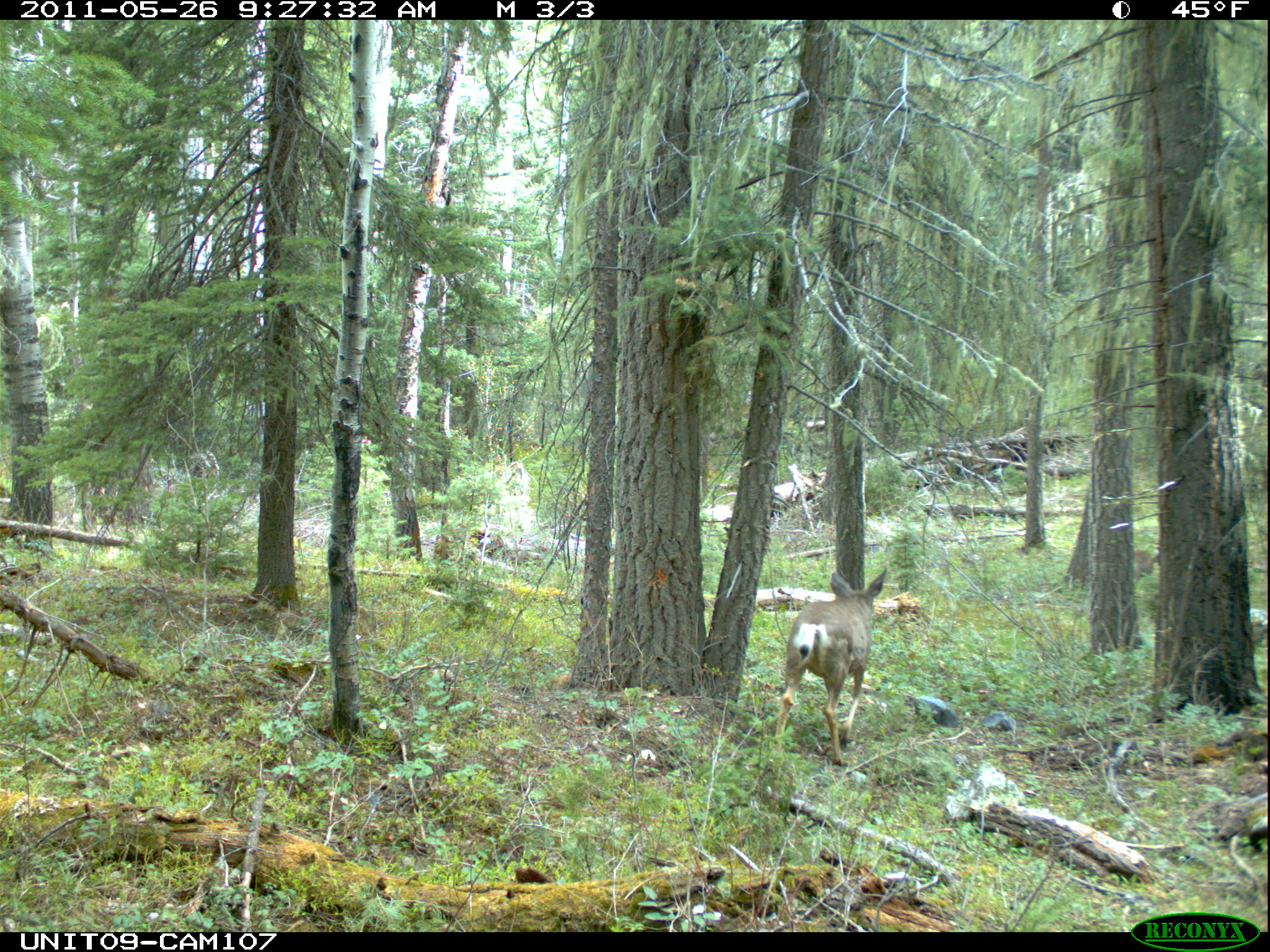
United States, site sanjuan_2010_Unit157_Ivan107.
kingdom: Animalia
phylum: Chordata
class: Mammalia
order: Artiodactyla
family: Cervidae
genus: Odocoileus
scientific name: Odocoileus hemionus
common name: mule deer